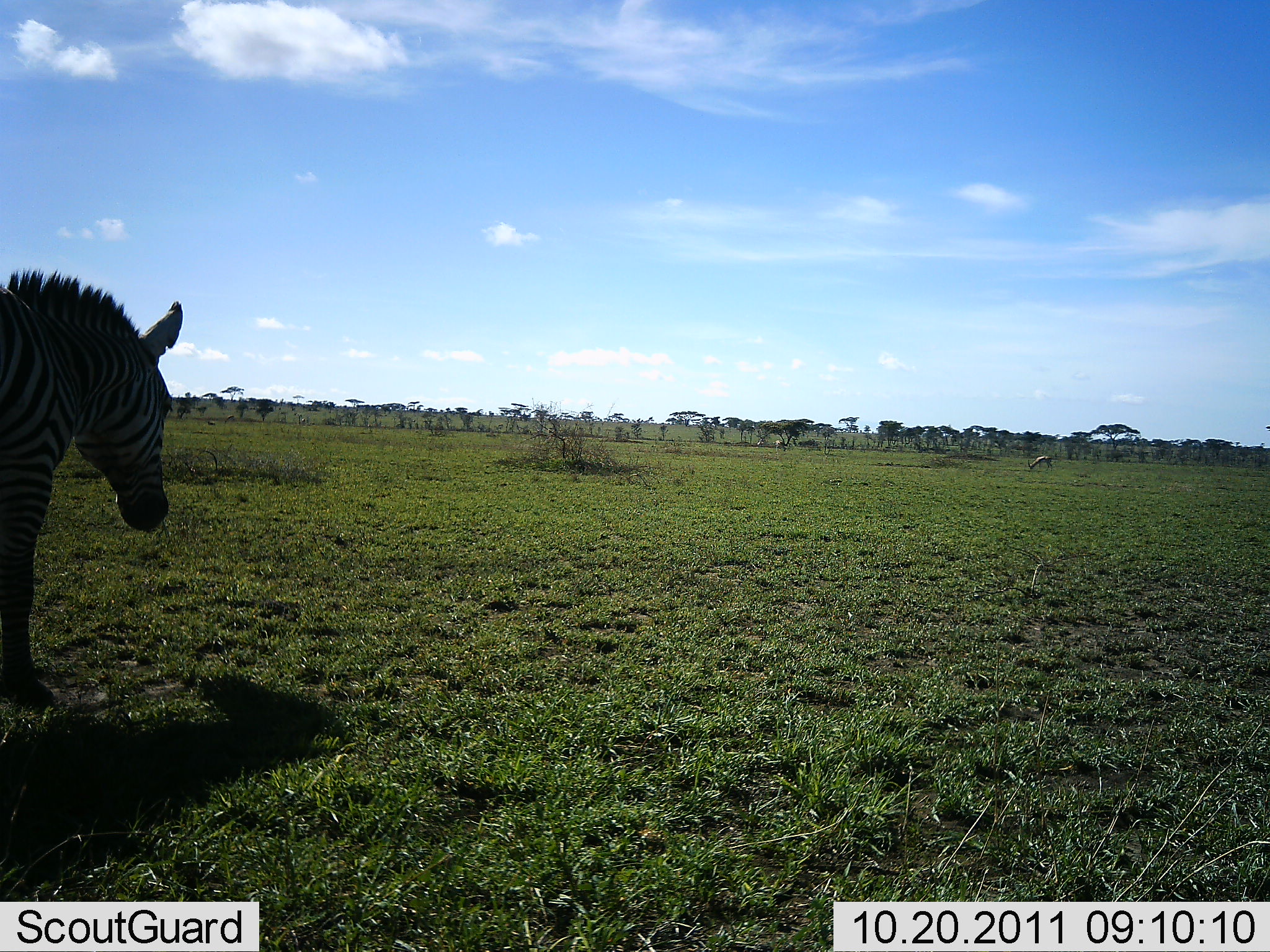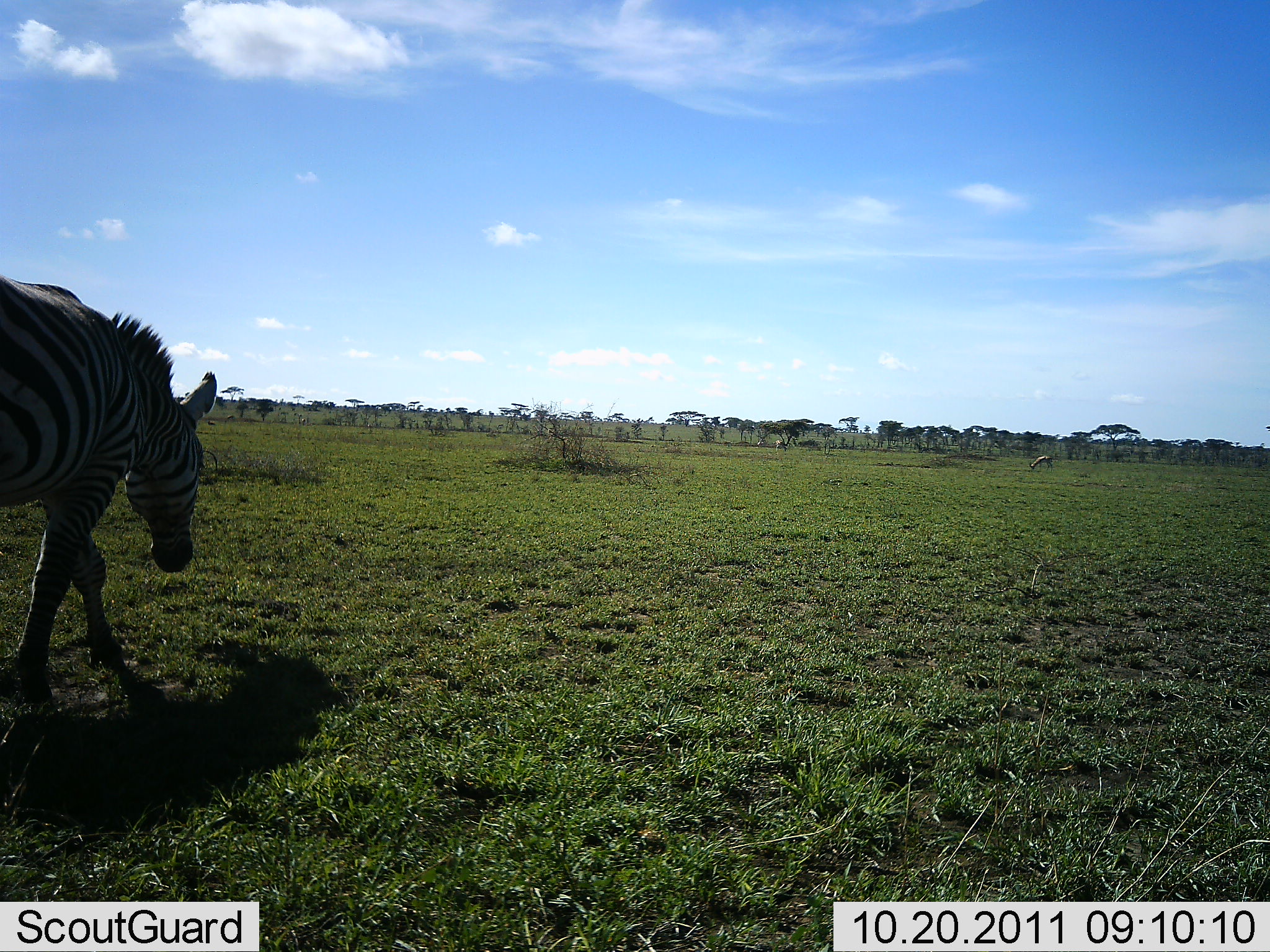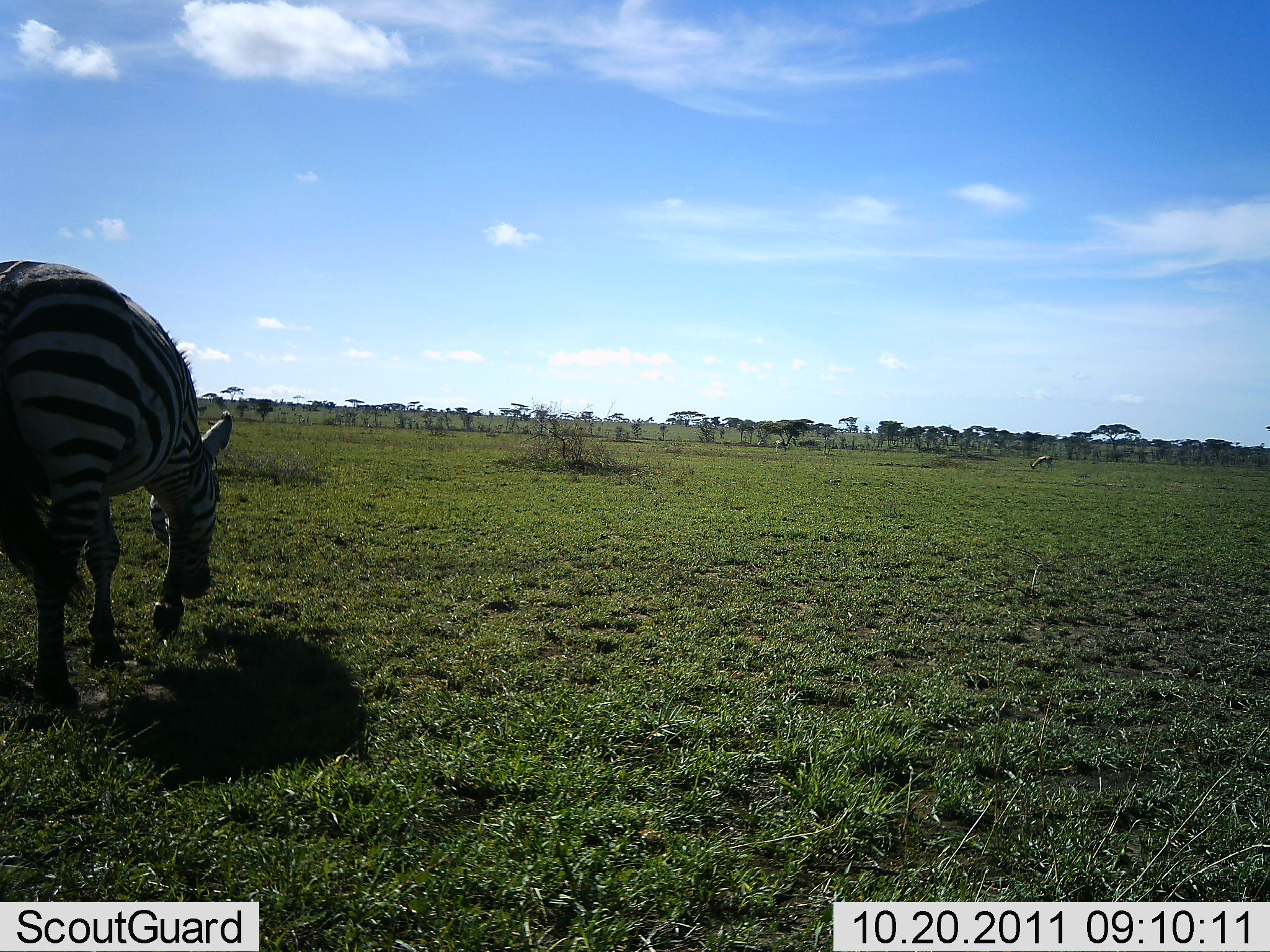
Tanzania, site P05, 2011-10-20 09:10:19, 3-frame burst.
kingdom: Animalia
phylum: Chordata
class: Mammalia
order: Perissodactyla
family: Equidae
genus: Equus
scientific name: Equus quagga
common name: plains zebra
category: zebra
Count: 1.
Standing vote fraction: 13%.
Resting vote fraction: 0%.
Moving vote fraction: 80%.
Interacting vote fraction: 0%.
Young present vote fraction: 0%.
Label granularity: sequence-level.